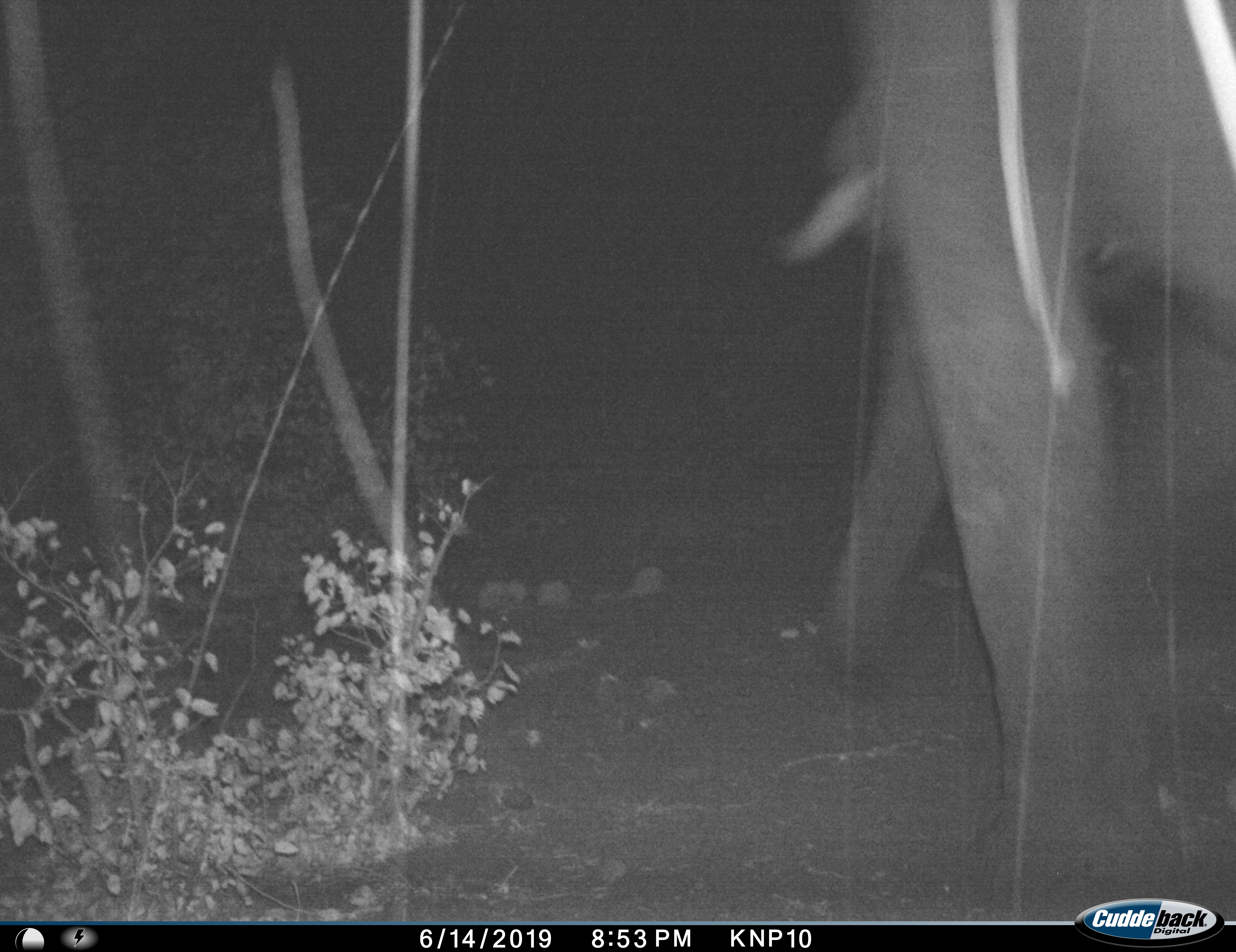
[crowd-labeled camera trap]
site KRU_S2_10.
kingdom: Animalia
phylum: Chordata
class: Mammalia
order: Proboscidea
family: Elephantidae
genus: Loxodonta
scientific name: Loxodonta africana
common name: african bush elephant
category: elephant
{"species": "elephant (african bush elephant) (Loxodonta africana)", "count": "1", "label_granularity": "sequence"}